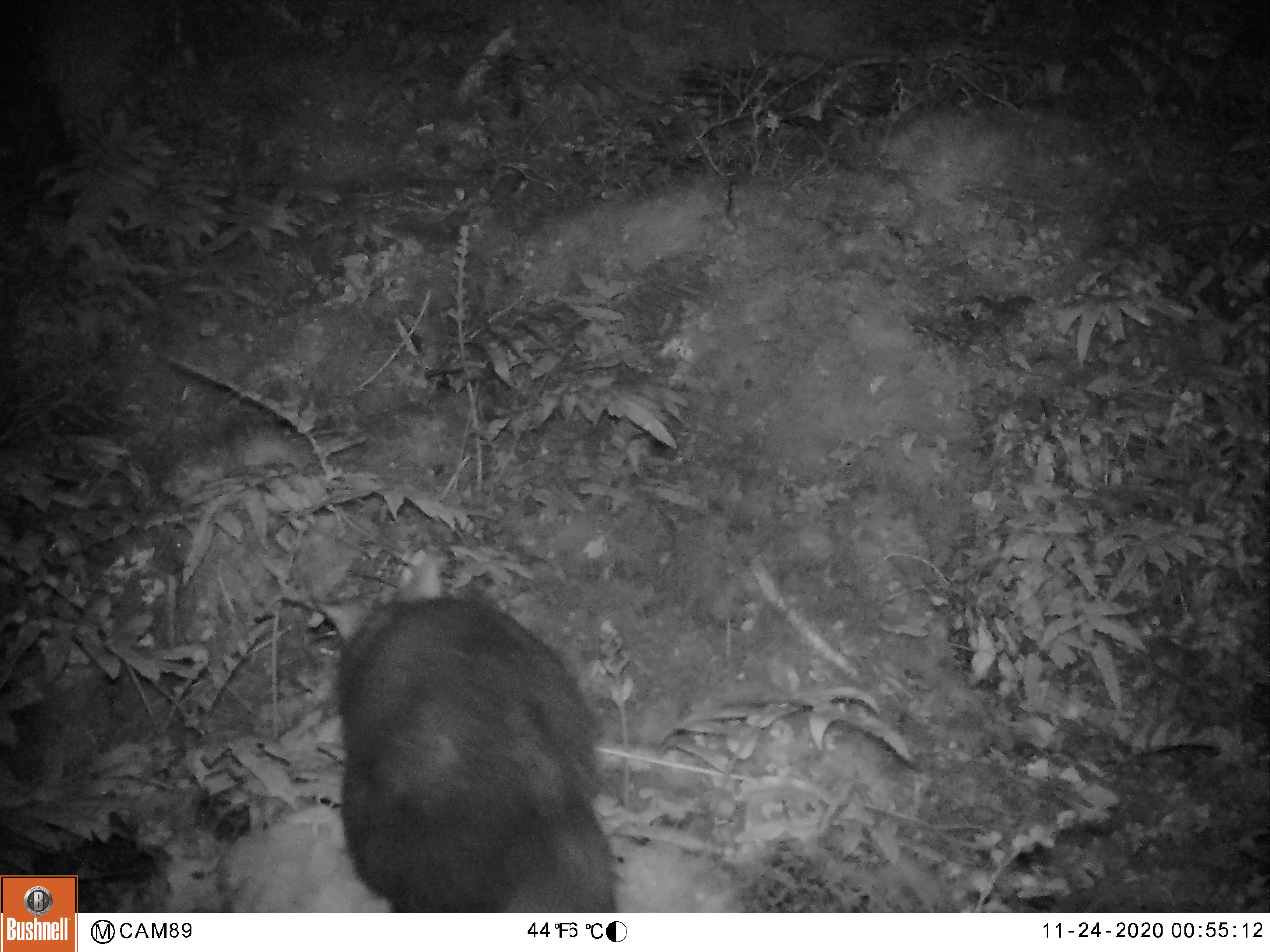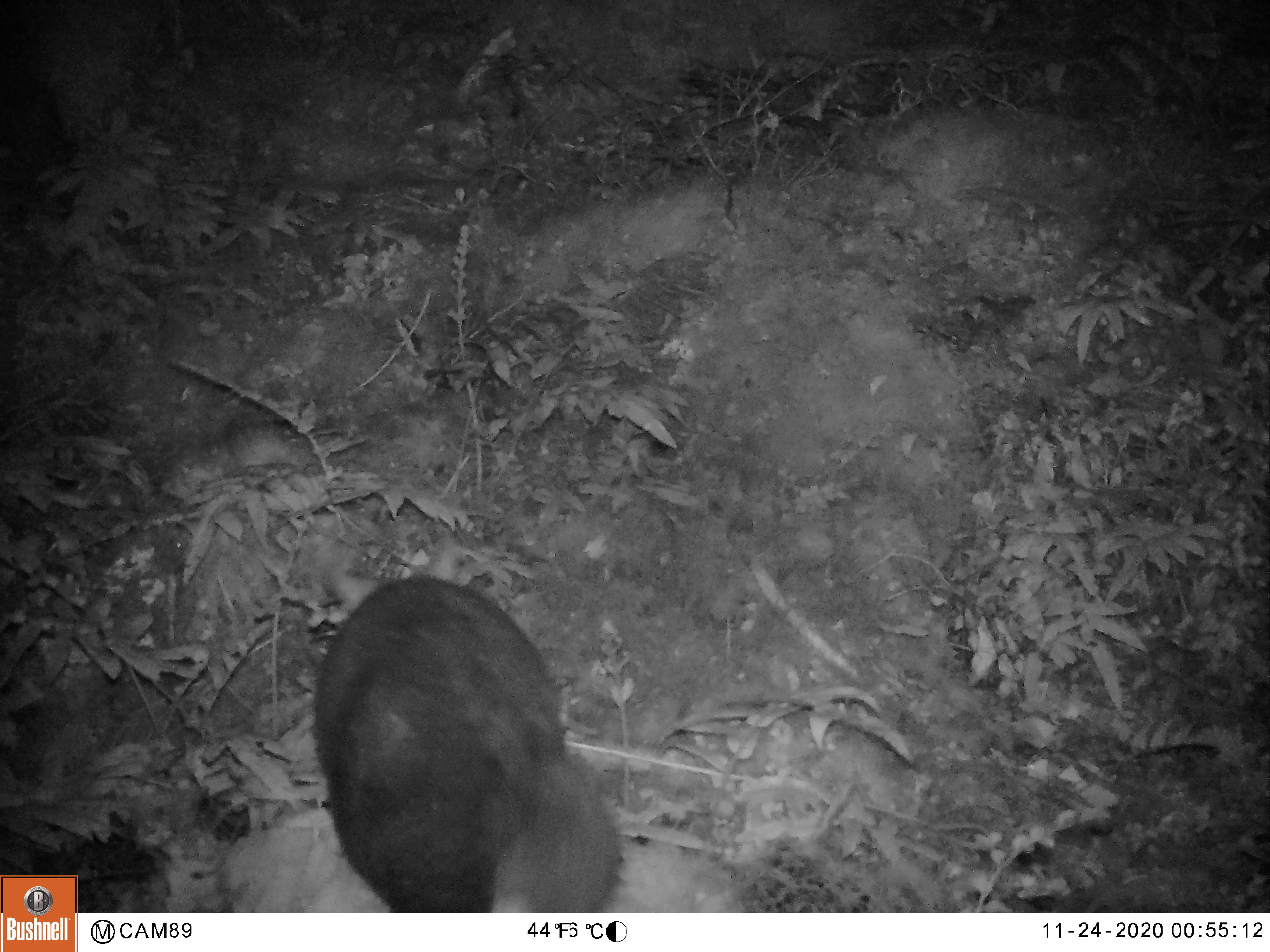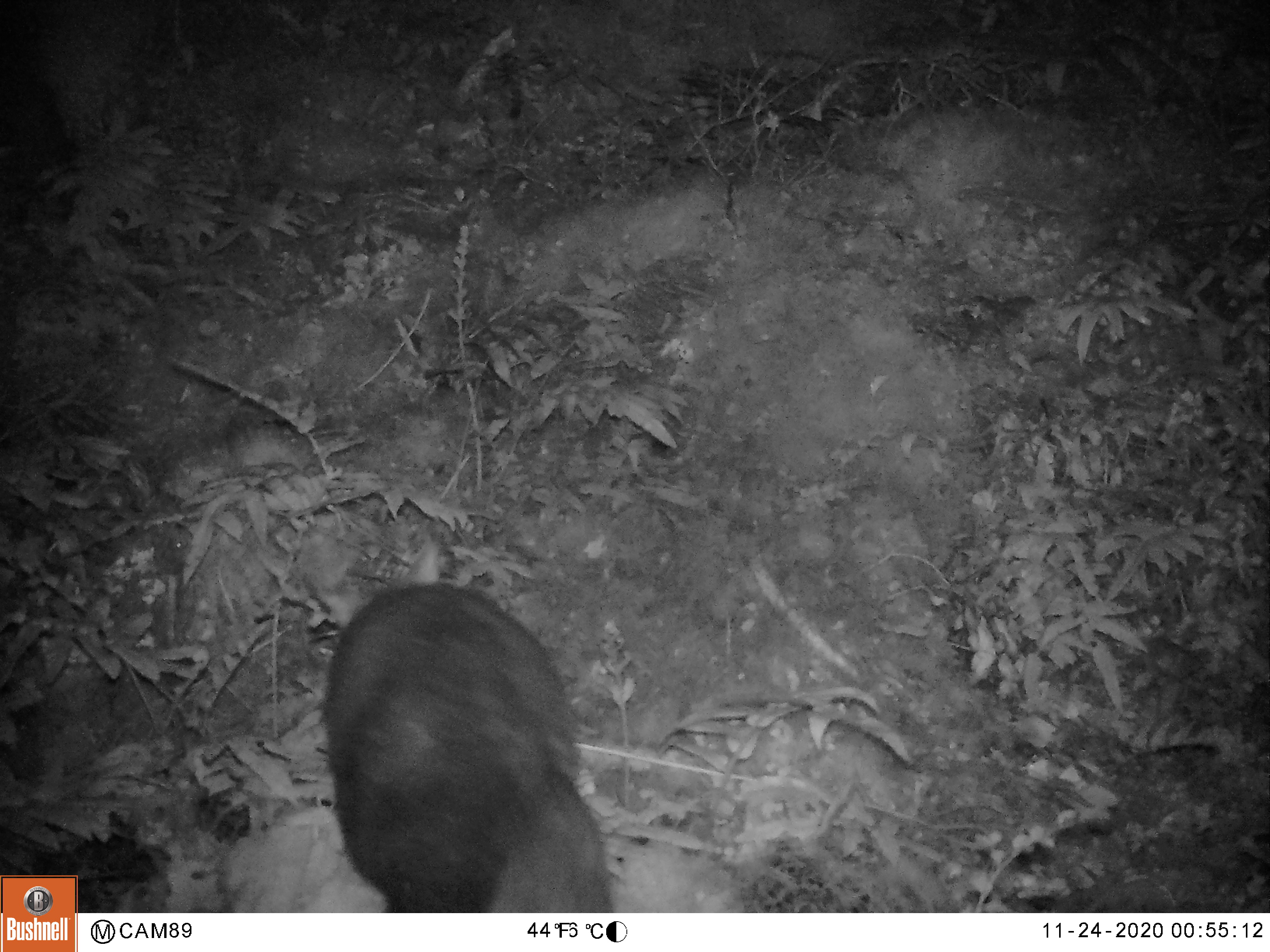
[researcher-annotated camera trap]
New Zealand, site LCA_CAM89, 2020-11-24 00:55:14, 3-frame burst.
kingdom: Animalia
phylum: Chordata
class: Mammalia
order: Diprotodontia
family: Phalangeridae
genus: Trichosurus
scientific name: Trichosurus vulpecula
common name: common brushtail possum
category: possum